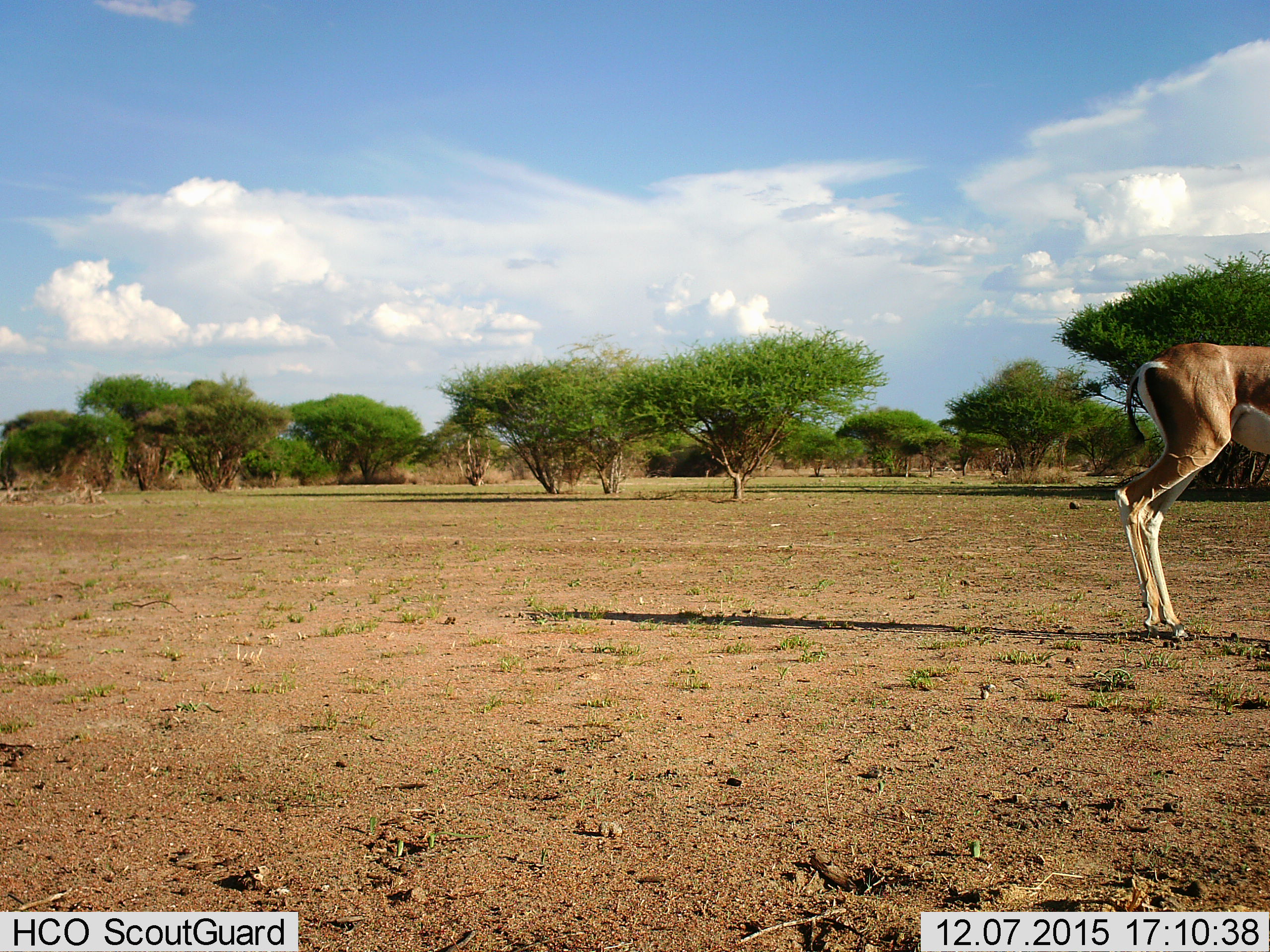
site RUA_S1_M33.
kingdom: Animalia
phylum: Chordata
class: Mammalia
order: Artiodactyla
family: Bovidae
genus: Nanger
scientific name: Nanger granti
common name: grant's gazelle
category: gazellegrants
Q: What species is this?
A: Gazellegrants (grant's gazelle) (Nanger granti).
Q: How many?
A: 1.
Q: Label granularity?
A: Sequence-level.